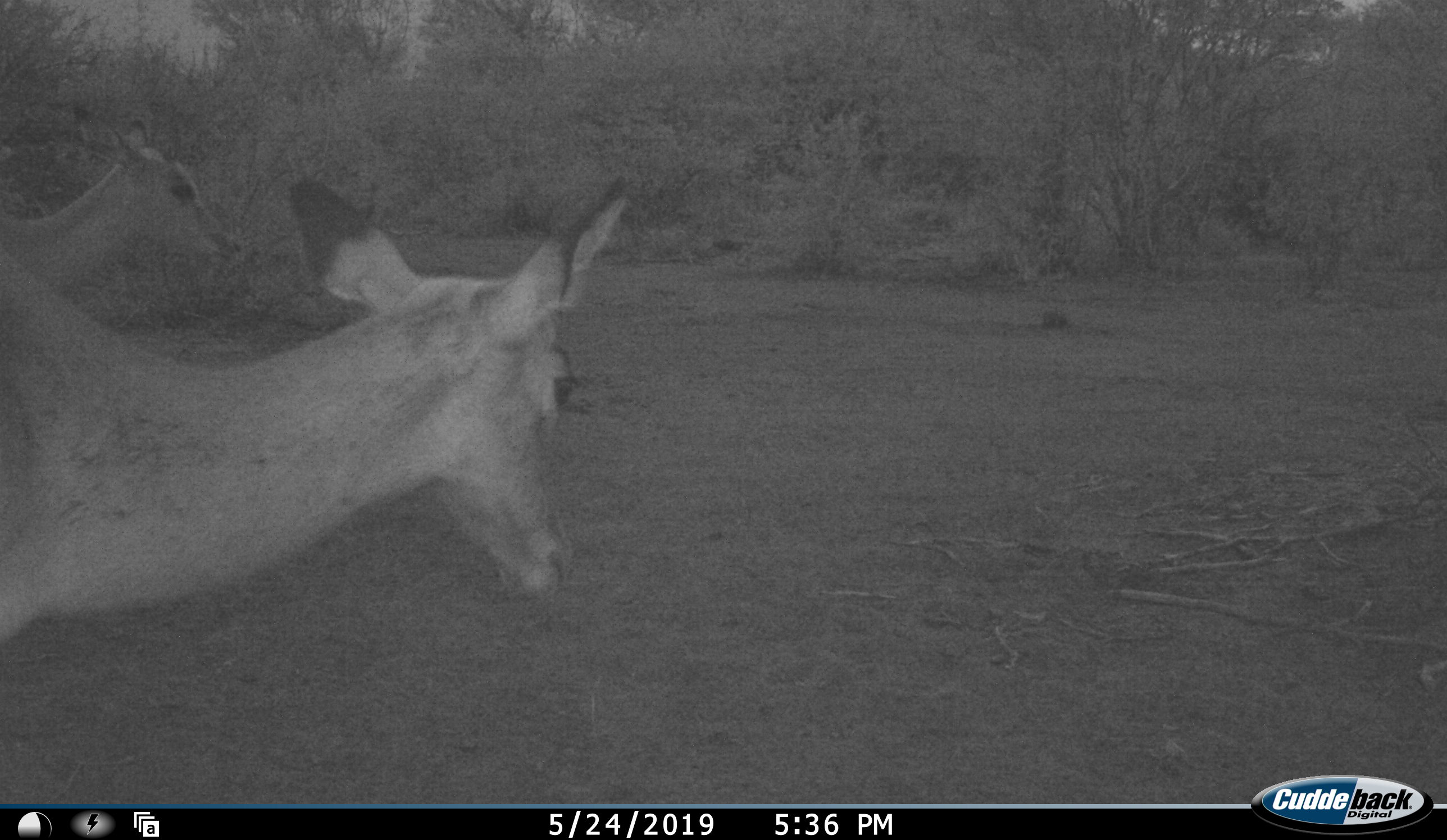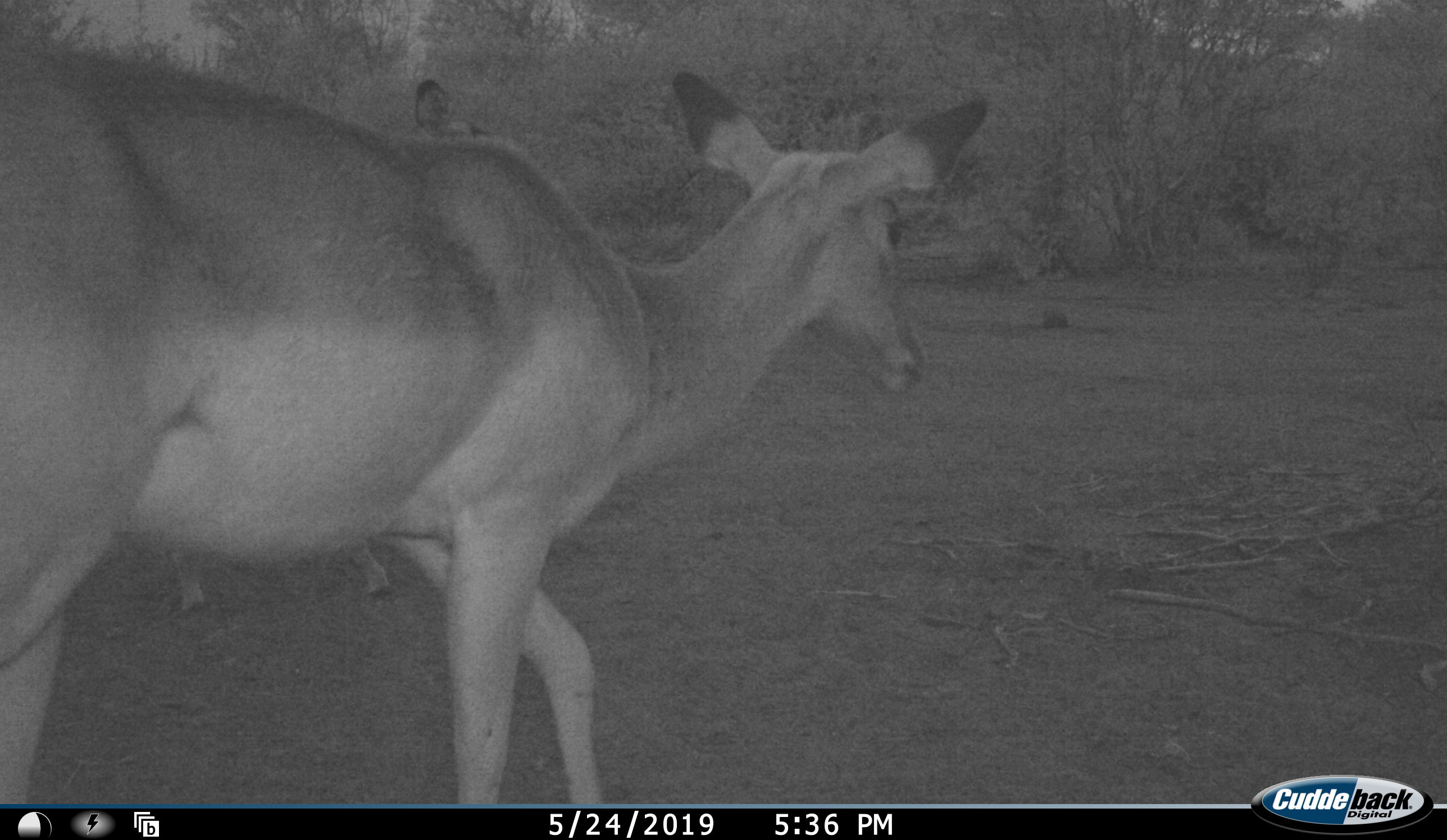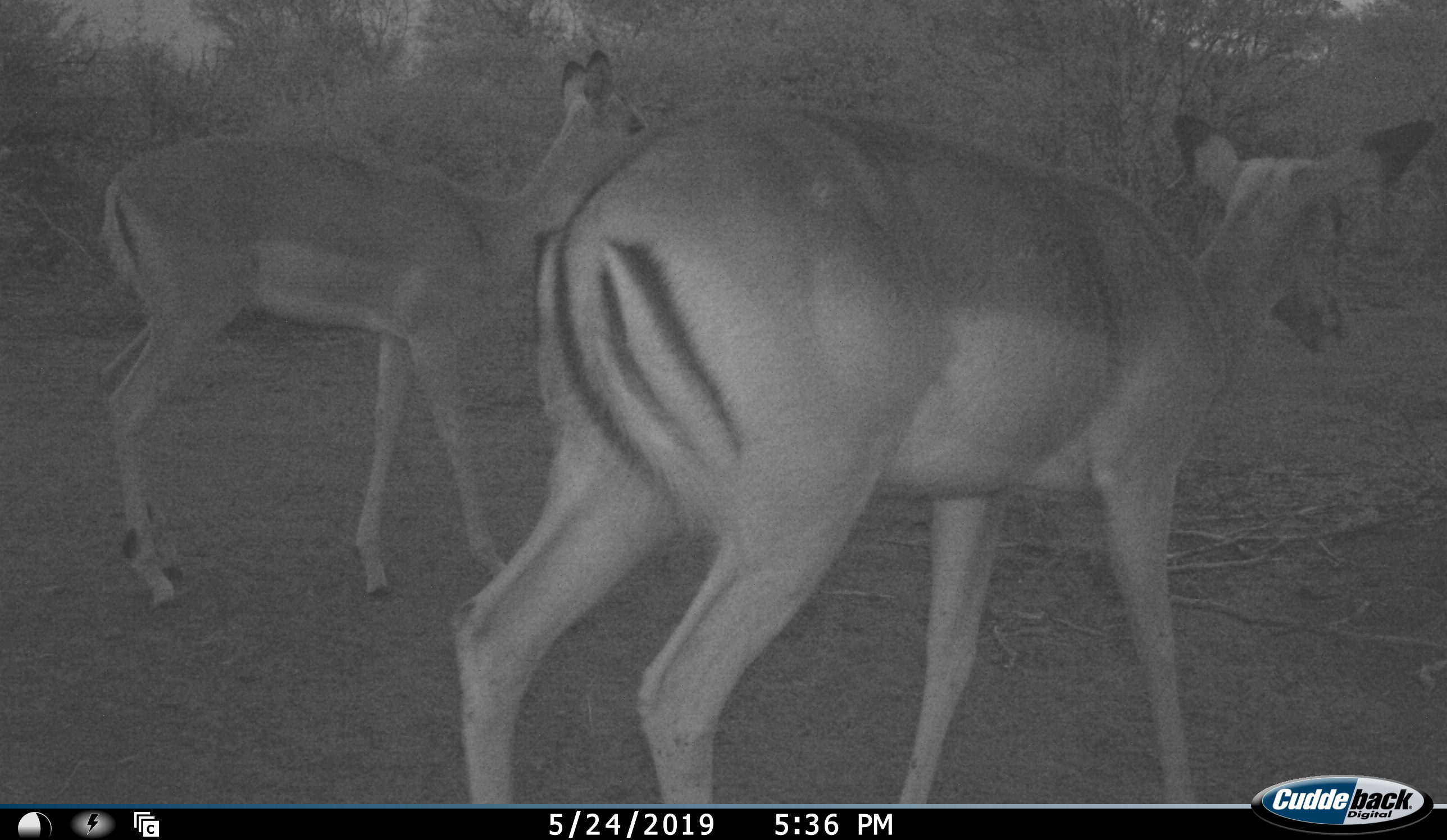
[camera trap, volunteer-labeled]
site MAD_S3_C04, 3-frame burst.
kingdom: Animalia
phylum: Chordata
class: Mammalia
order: Artiodactyla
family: Bovidae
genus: Aepyceros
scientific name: Aepyceros melampus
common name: impala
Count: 2.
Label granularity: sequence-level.